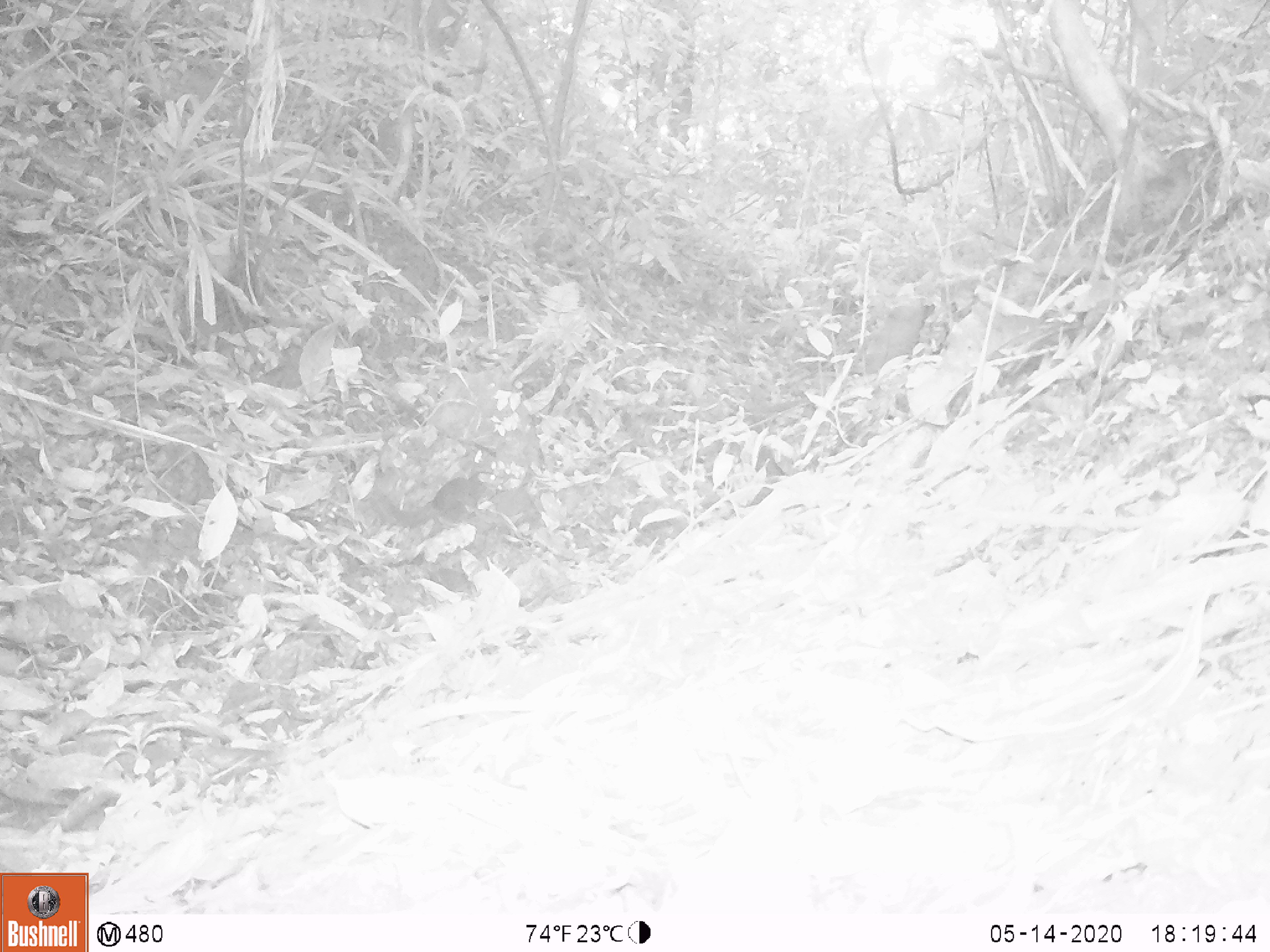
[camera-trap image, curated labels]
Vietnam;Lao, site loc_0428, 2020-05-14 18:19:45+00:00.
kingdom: Animalia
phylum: Chordata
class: Mammalia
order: Rodentia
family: Sciuridae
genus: Sciurus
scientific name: Sciurus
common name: squirrel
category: unidentified squirrel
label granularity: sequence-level